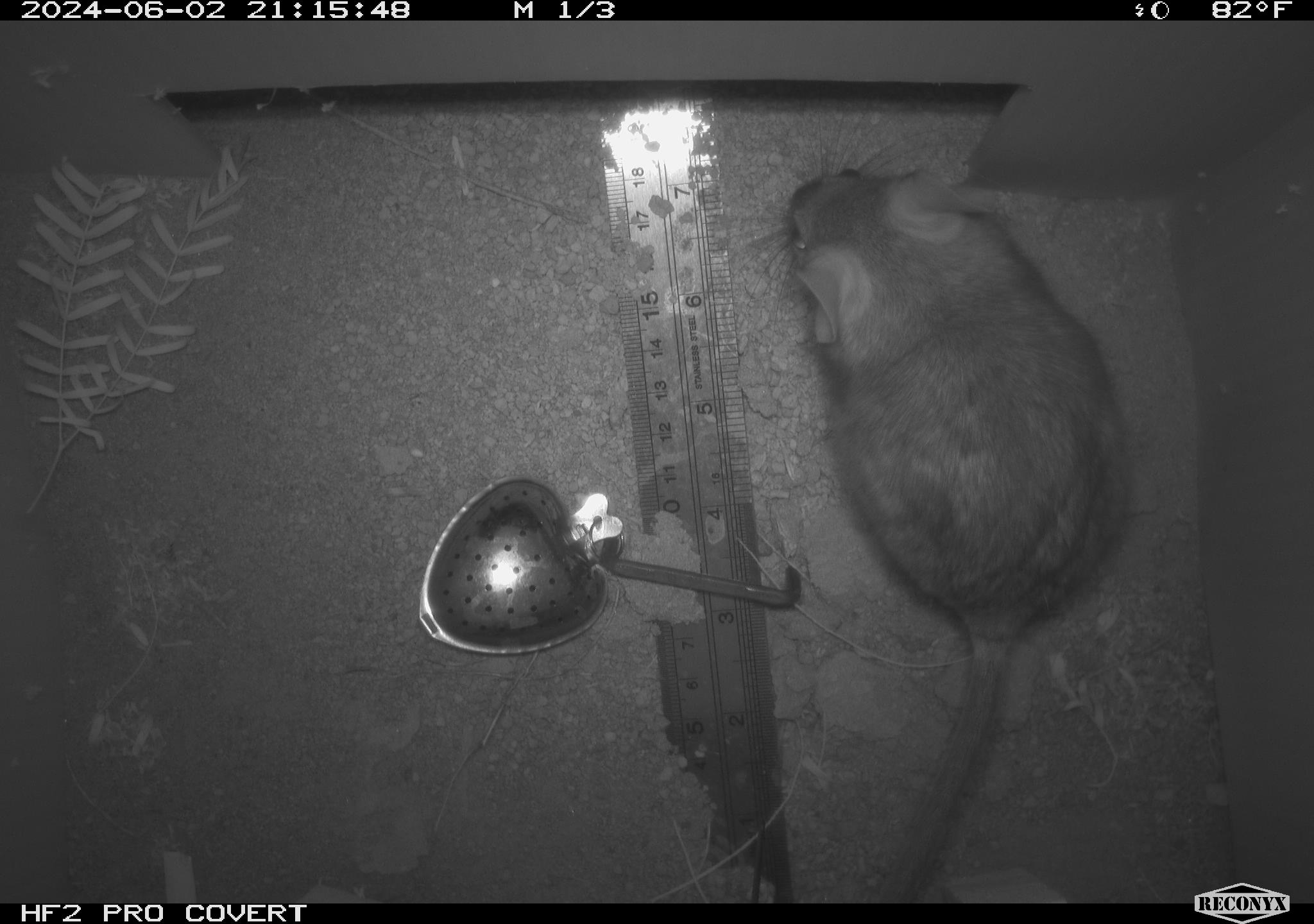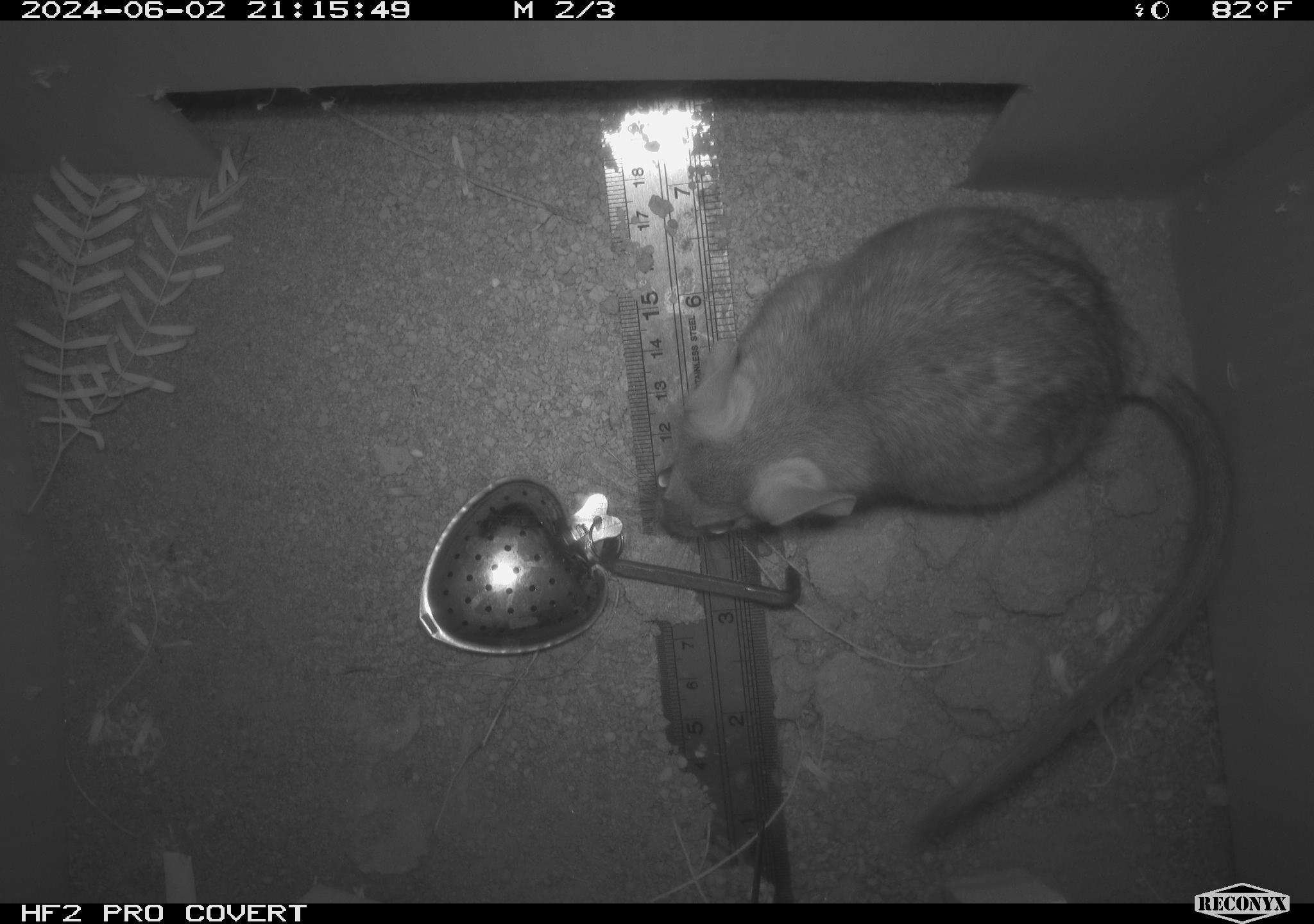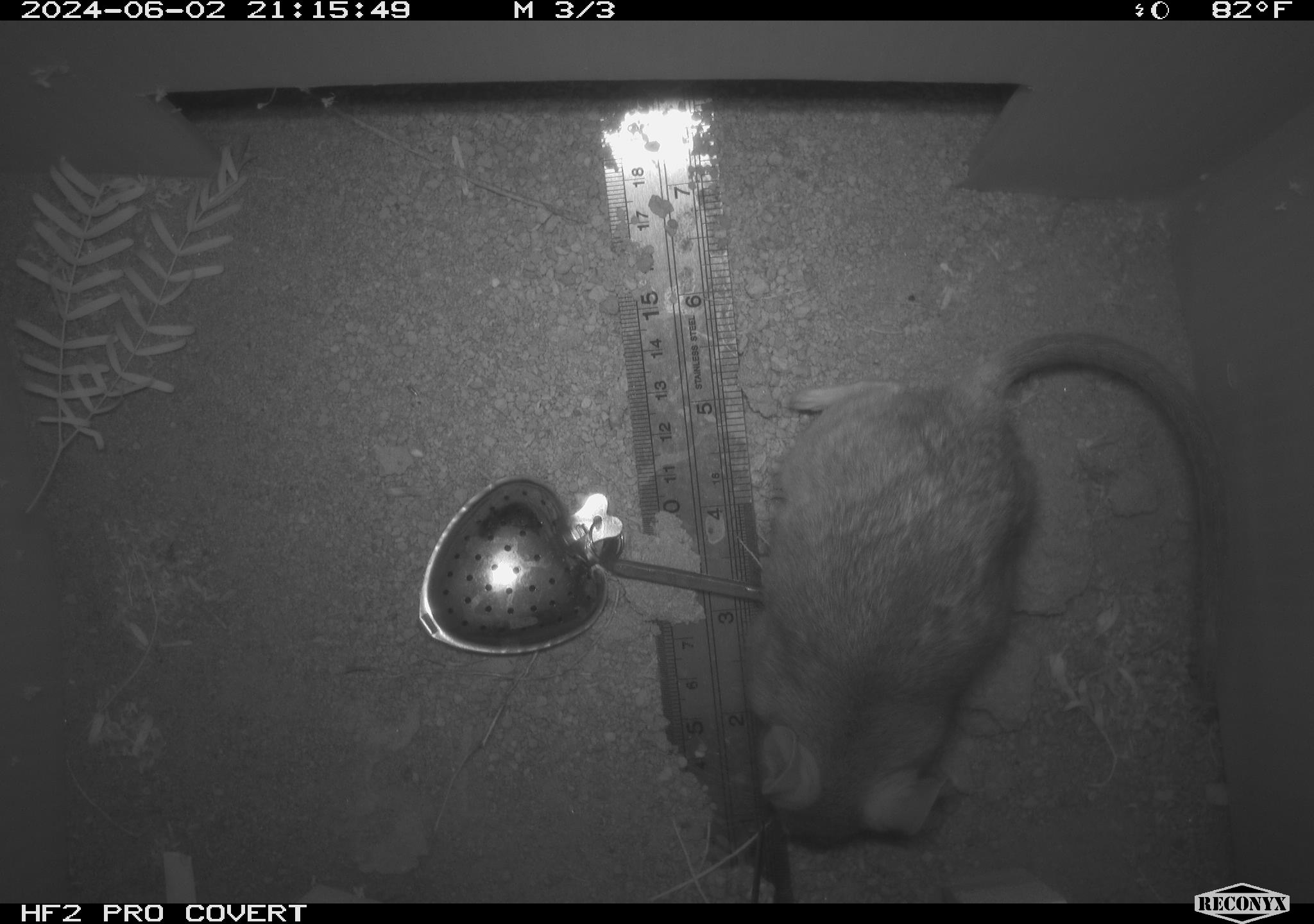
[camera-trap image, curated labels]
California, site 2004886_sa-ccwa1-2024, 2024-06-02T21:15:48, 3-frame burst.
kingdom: Animalia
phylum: Chordata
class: Mammalia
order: Rodentia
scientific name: Rodentia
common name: woodrat or rat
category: woodrat or rat species